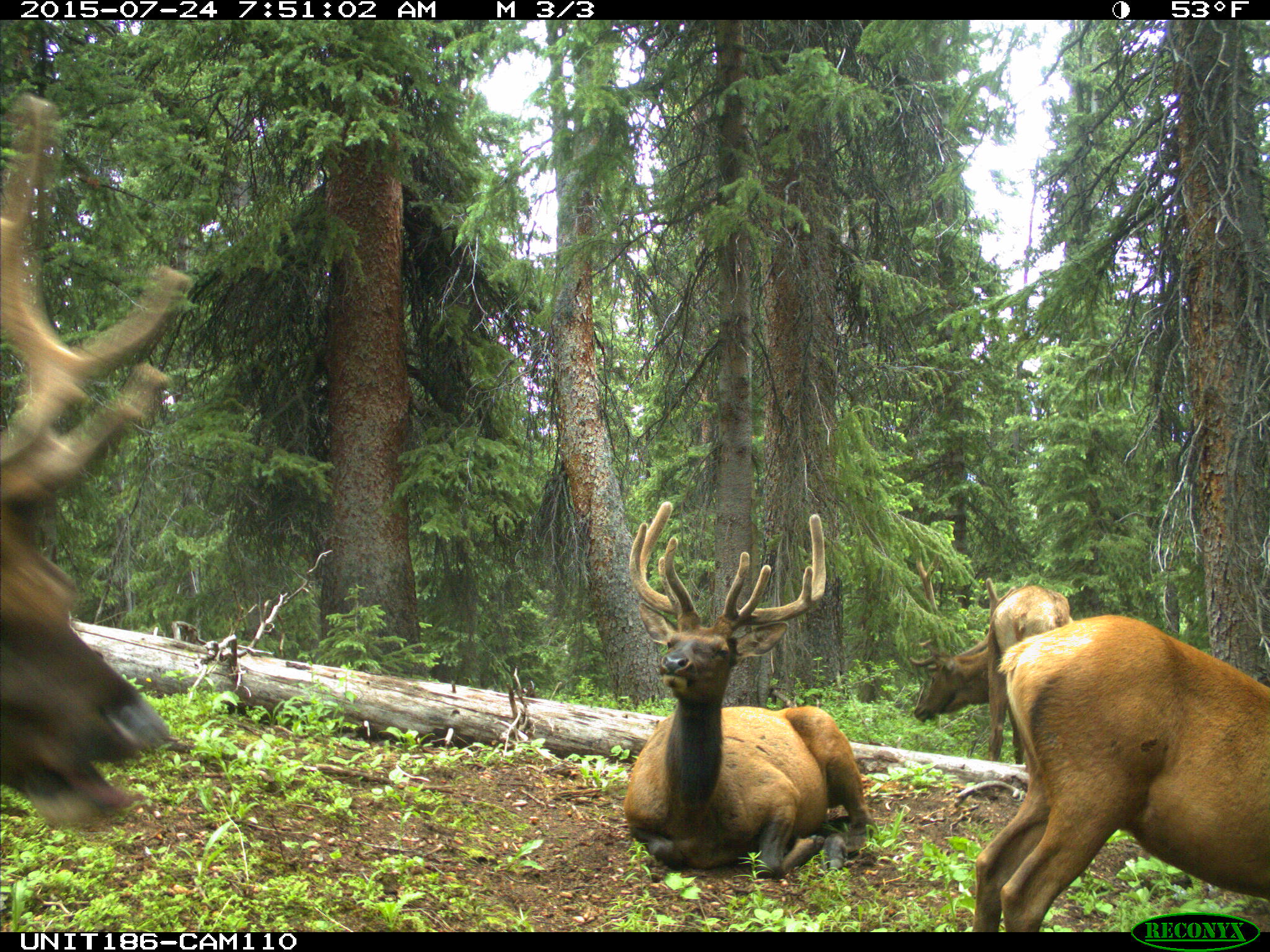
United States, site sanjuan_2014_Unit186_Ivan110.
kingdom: Animalia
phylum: Chordata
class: Mammalia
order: Artiodactyla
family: Cervidae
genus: Cervus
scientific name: Cervus elaphus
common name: red deer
Cervus elaphus (red deer).